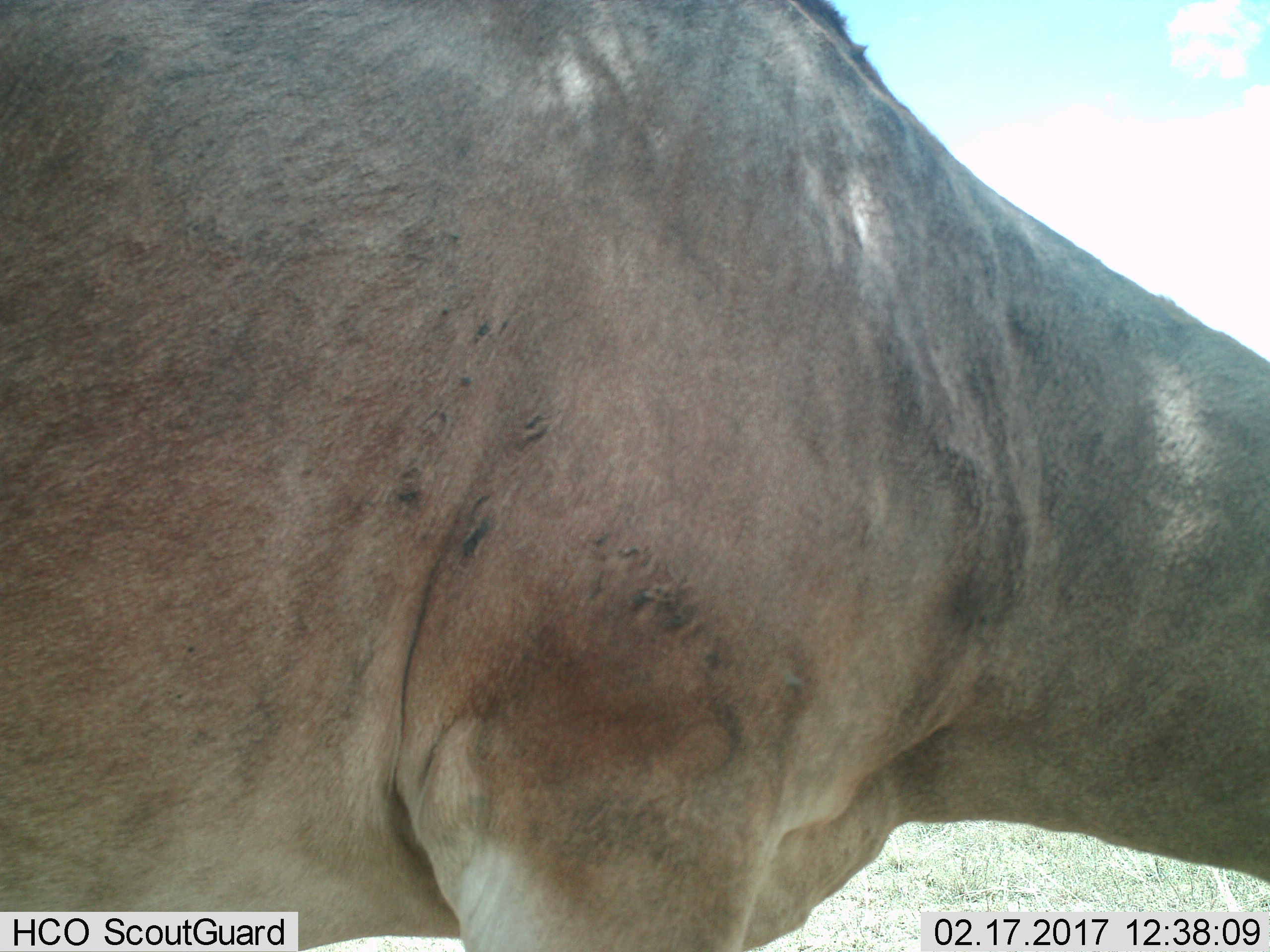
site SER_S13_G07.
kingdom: Animalia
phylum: Chordata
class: Mammalia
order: Artiodactyla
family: Bovidae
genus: Alcelaphus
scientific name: Alcelaphus buselaphus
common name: hartebeest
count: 1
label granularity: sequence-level